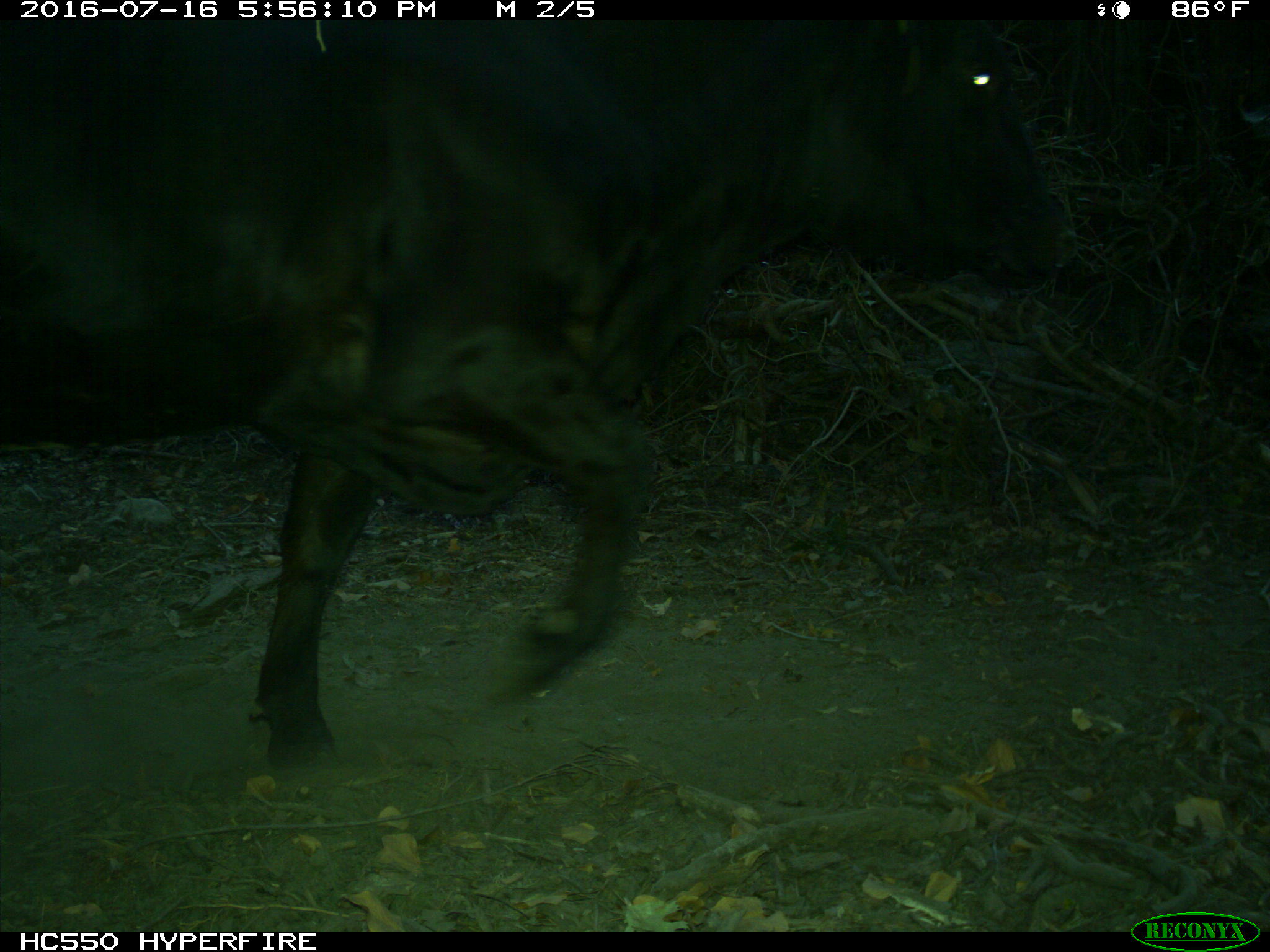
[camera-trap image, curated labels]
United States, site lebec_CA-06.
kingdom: Animalia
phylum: Chordata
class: Mammalia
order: Artiodactyla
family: Bovidae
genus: Bos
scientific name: Bos taurus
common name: domestic cow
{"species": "Bos taurus (domestic cow)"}